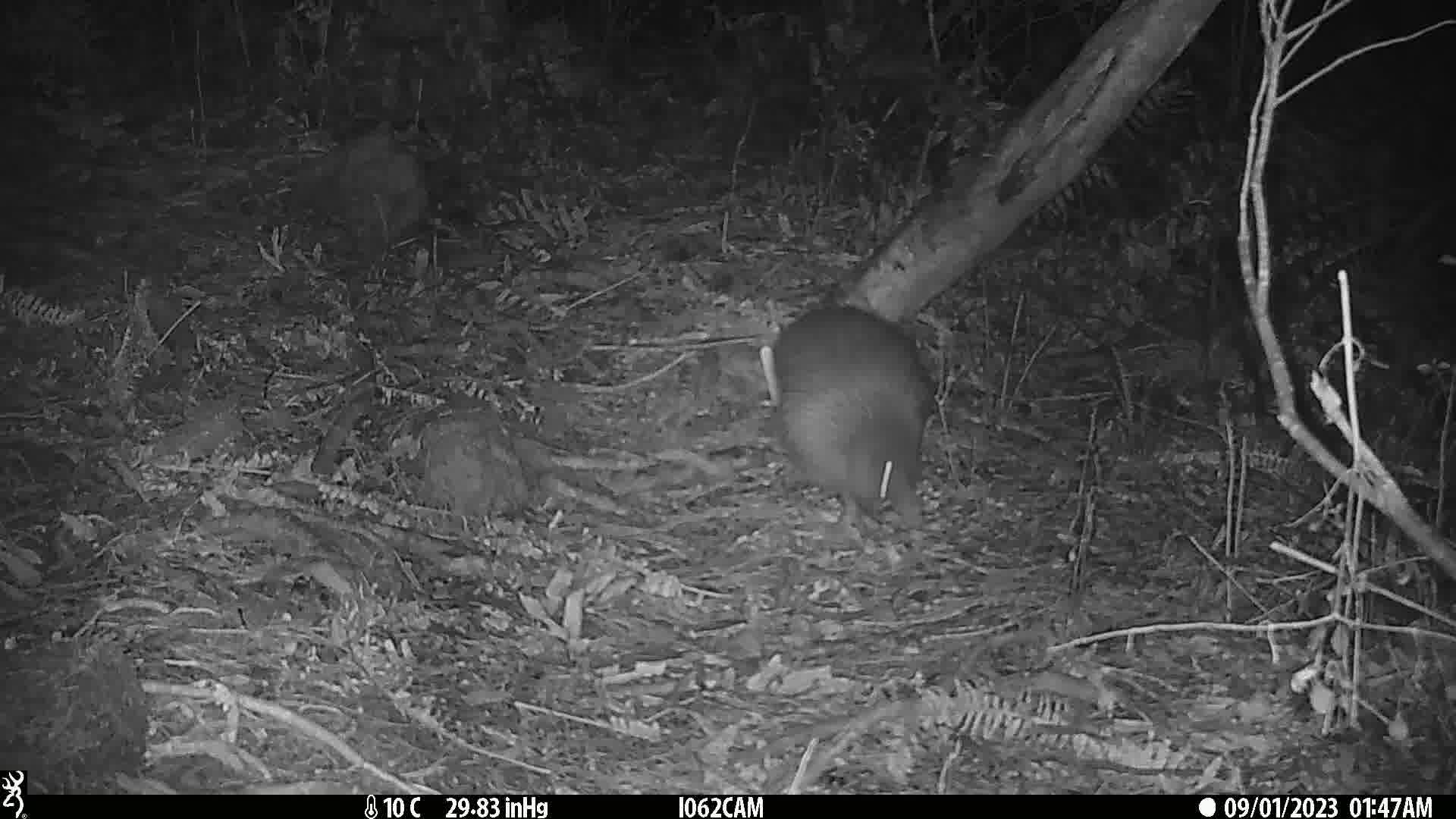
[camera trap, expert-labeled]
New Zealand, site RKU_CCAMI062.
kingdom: Animalia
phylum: Chordata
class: Aves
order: Apterygiformes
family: Apterygidae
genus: Apteryx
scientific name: Apteryx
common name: kiwi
Kiwi (Apteryx).